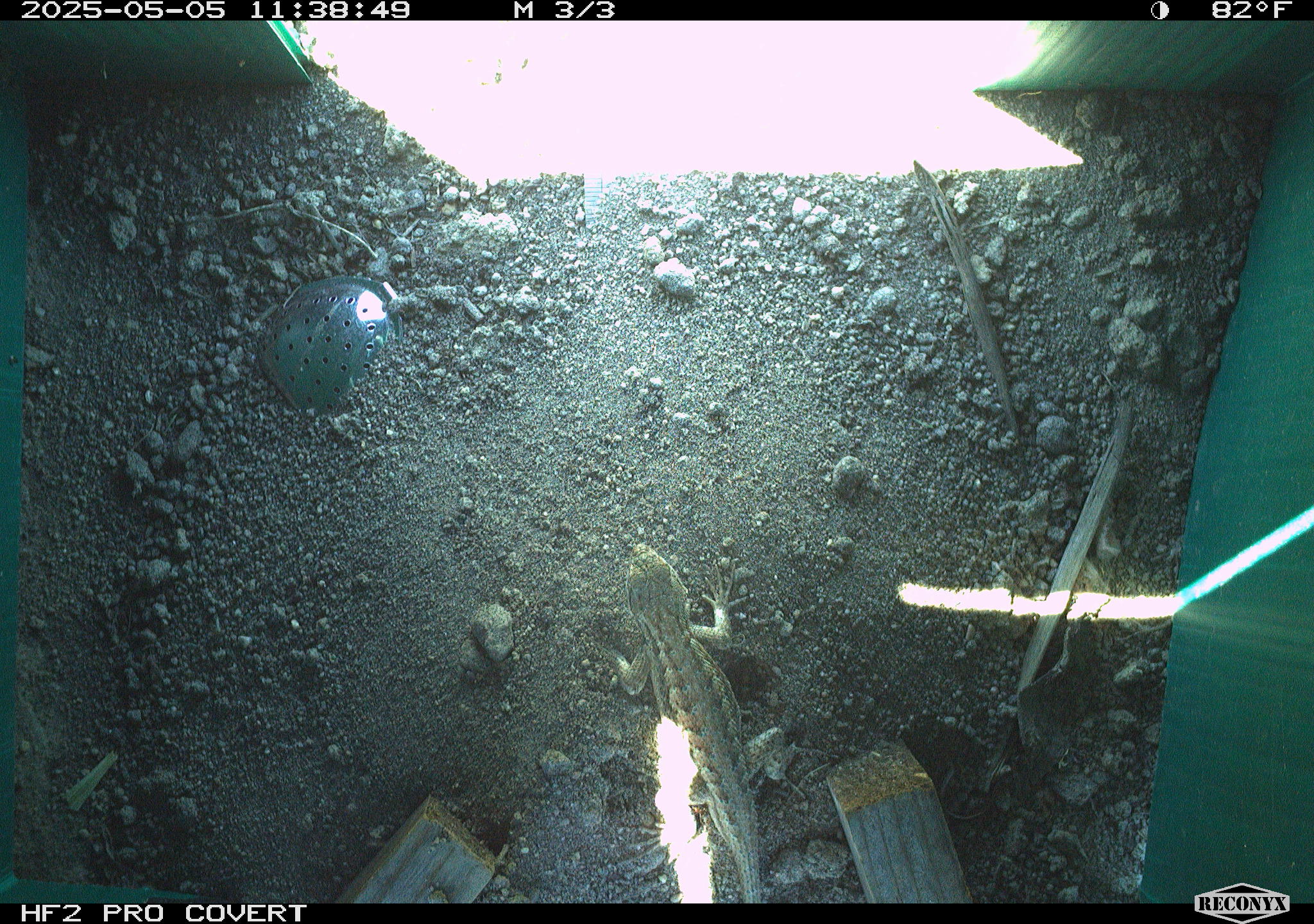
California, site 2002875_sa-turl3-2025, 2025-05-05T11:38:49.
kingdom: Animalia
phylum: Chordata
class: Reptilia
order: Squamata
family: Phrynosomatidae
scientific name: Phrynosomatidae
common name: north american spiny lizards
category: sceloporus/uta species